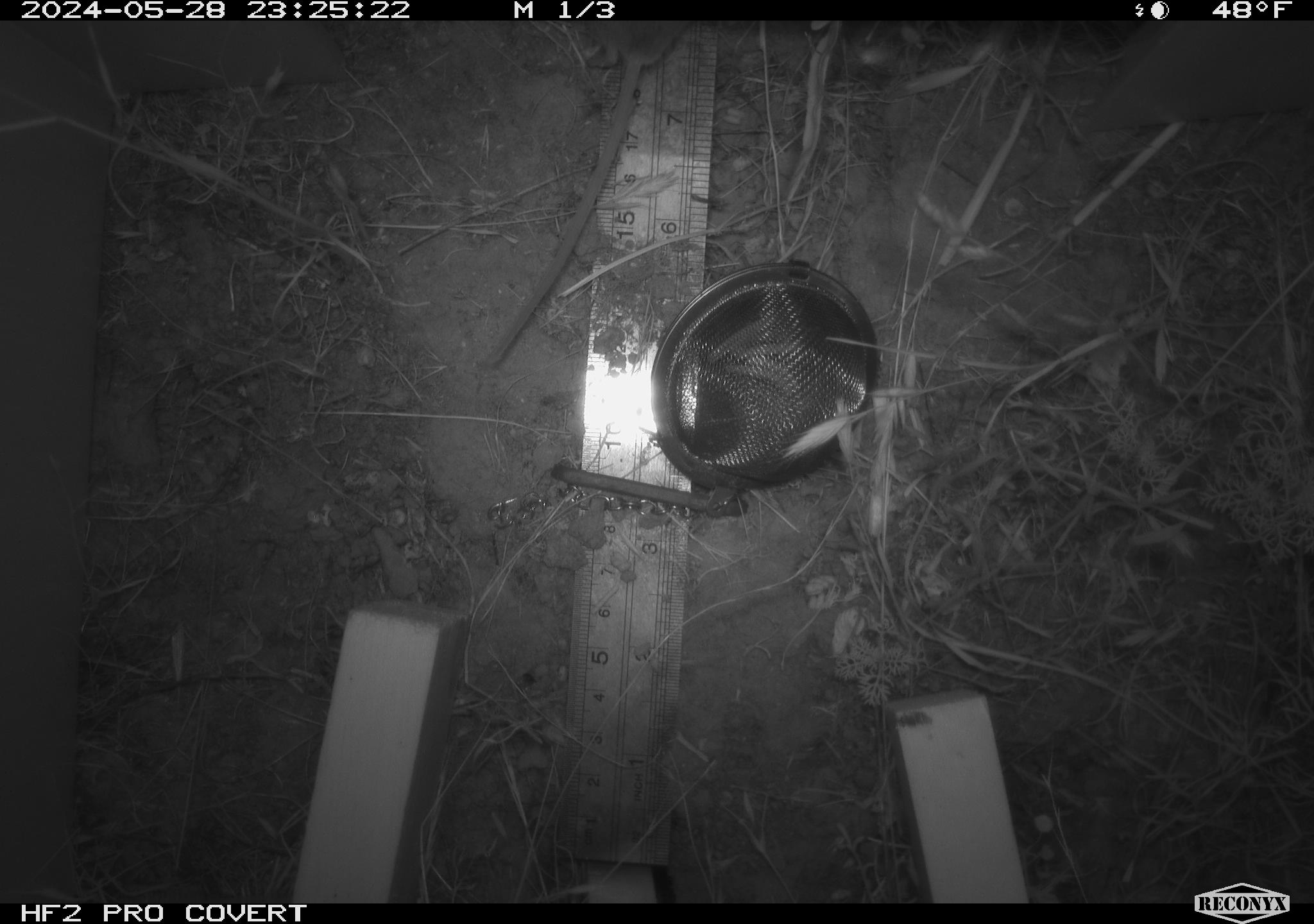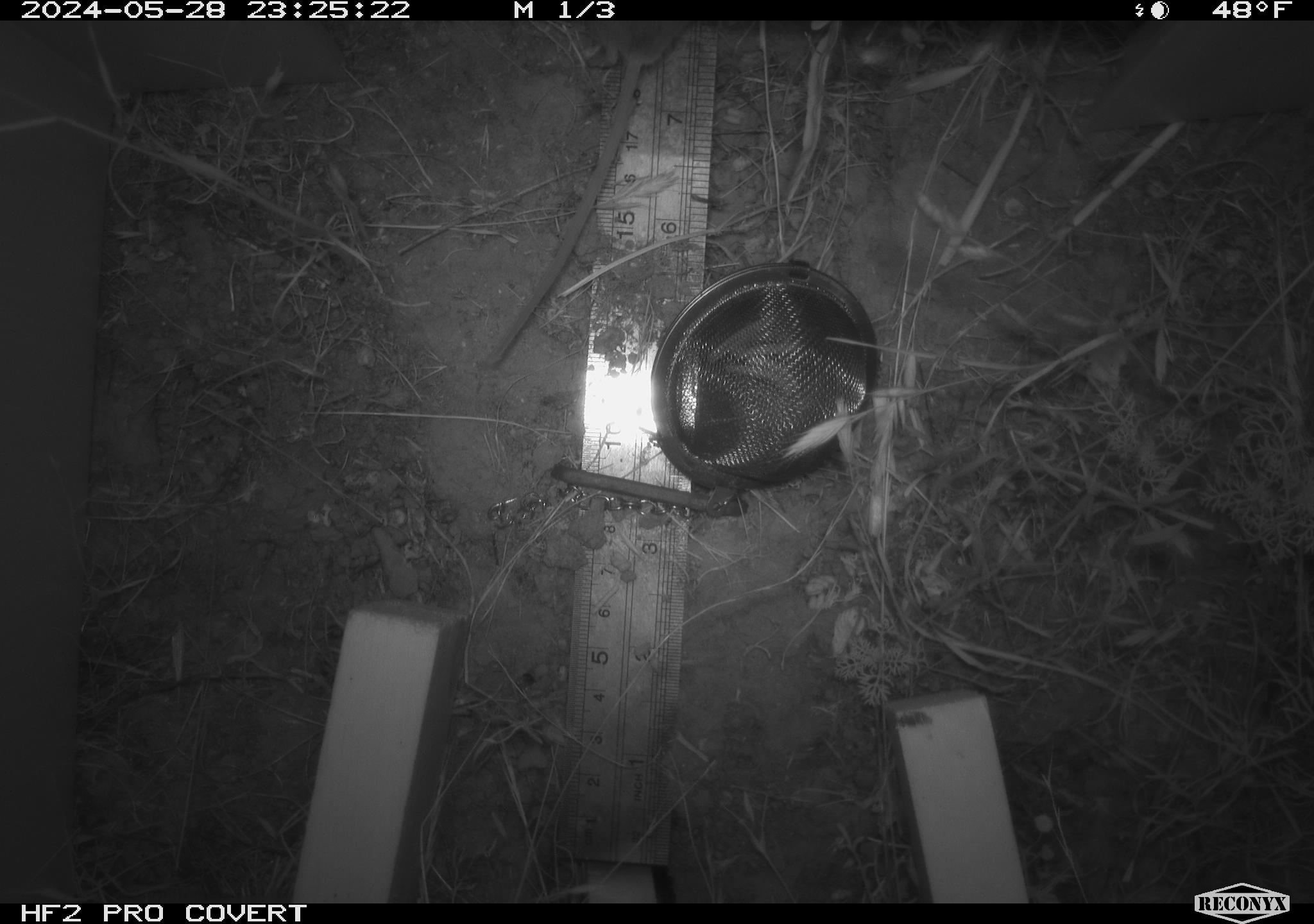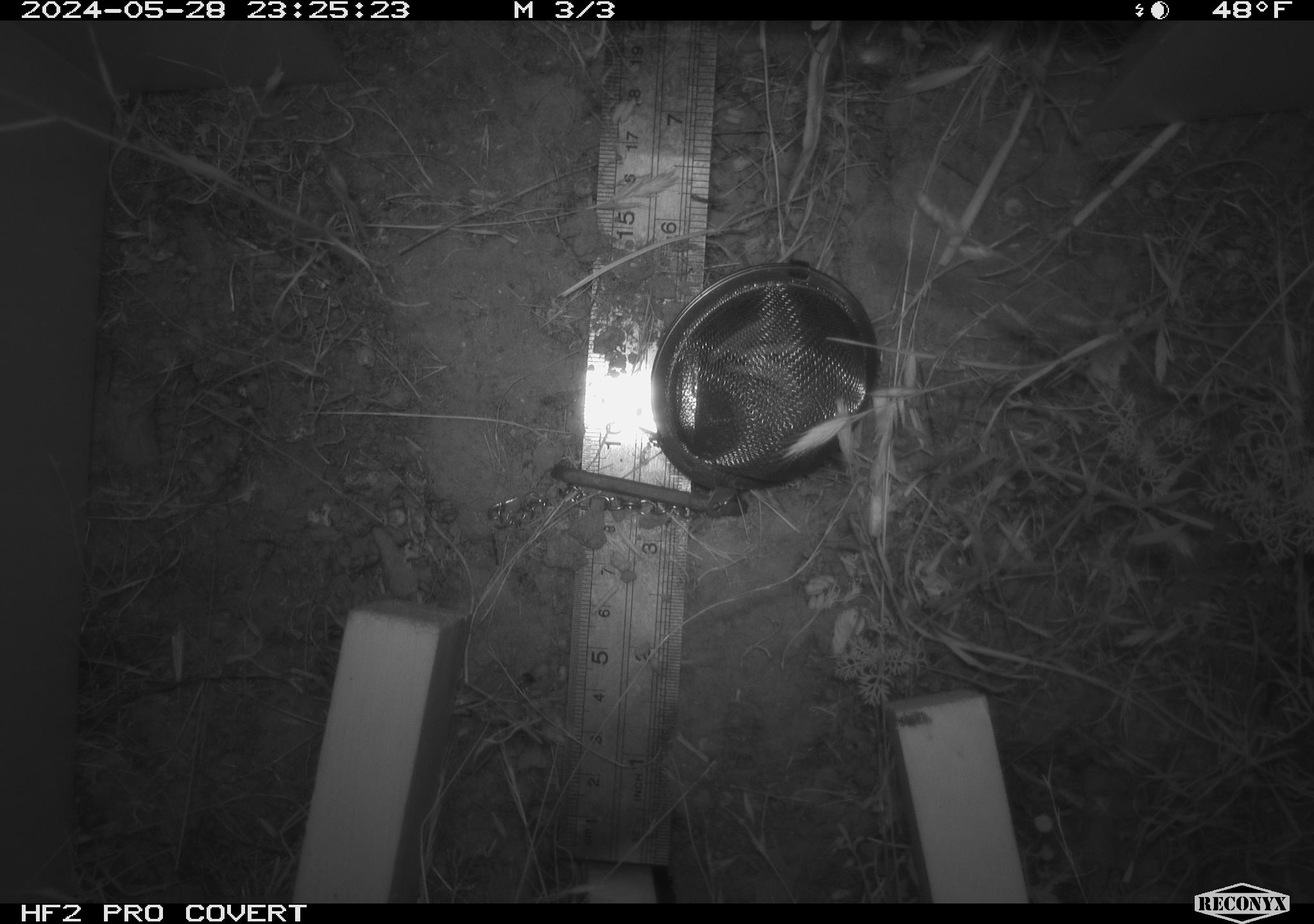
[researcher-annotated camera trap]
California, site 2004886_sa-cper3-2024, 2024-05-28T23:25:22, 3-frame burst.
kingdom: Animalia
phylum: Chordata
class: Mammalia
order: Rodentia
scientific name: Rodentia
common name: rodent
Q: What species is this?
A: Rodent (Rodentia).